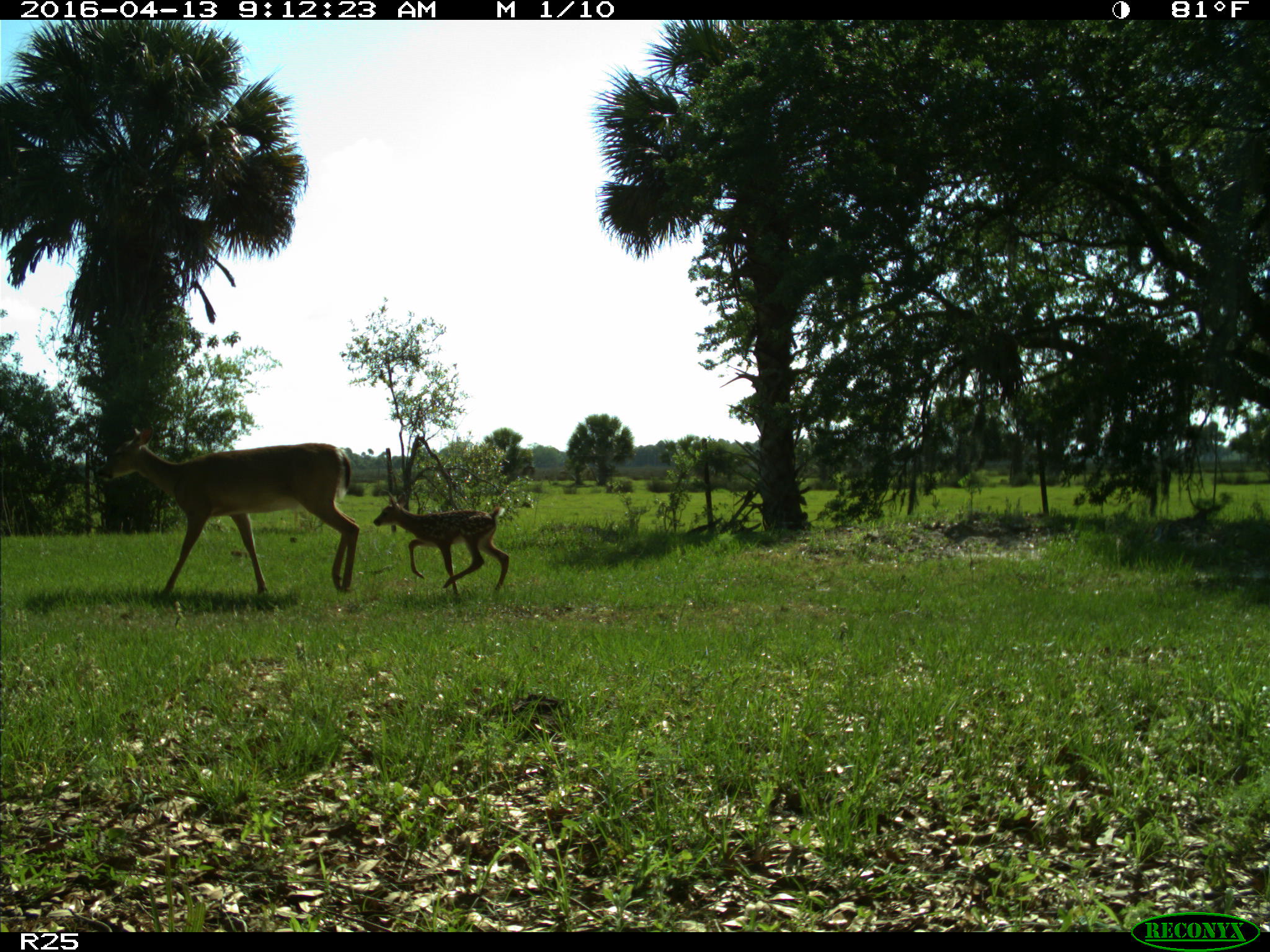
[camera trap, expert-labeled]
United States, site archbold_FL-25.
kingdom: Animalia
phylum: Chordata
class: Mammalia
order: Artiodactyla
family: Cervidae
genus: Odocoileus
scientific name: Odocoileus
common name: deer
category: unidentified deer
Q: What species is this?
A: Unidentified deer (deer) (Odocoileus).